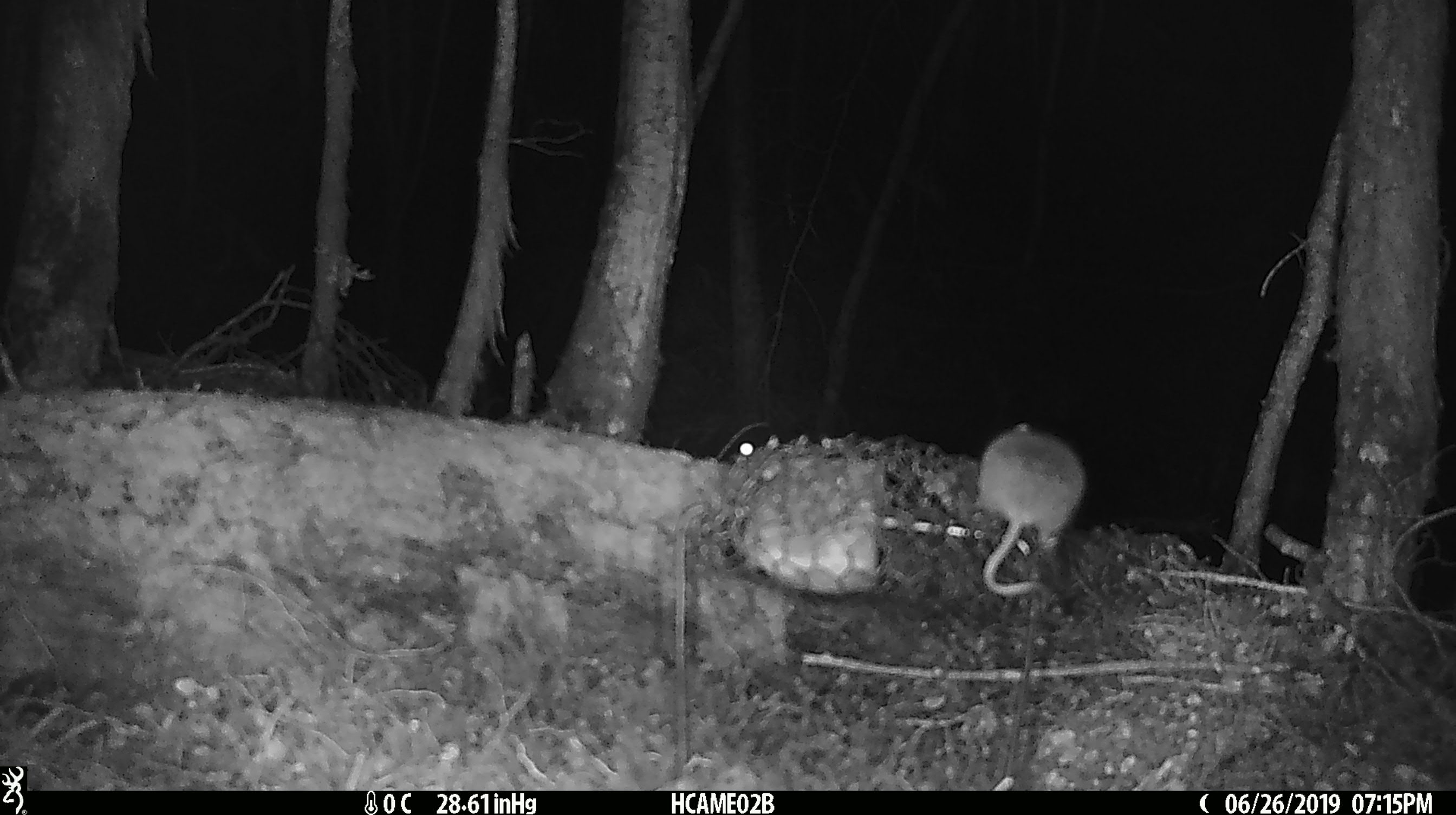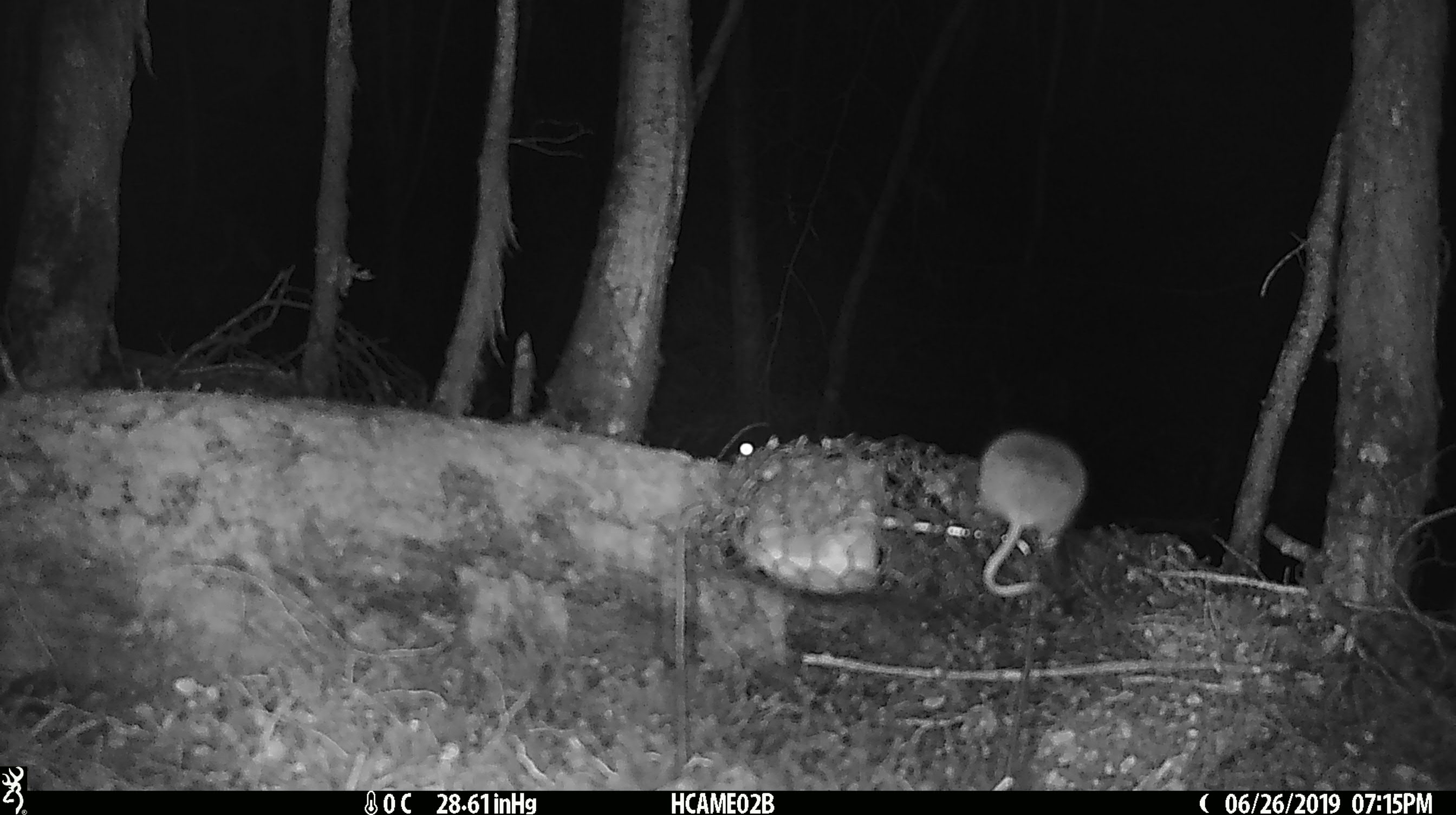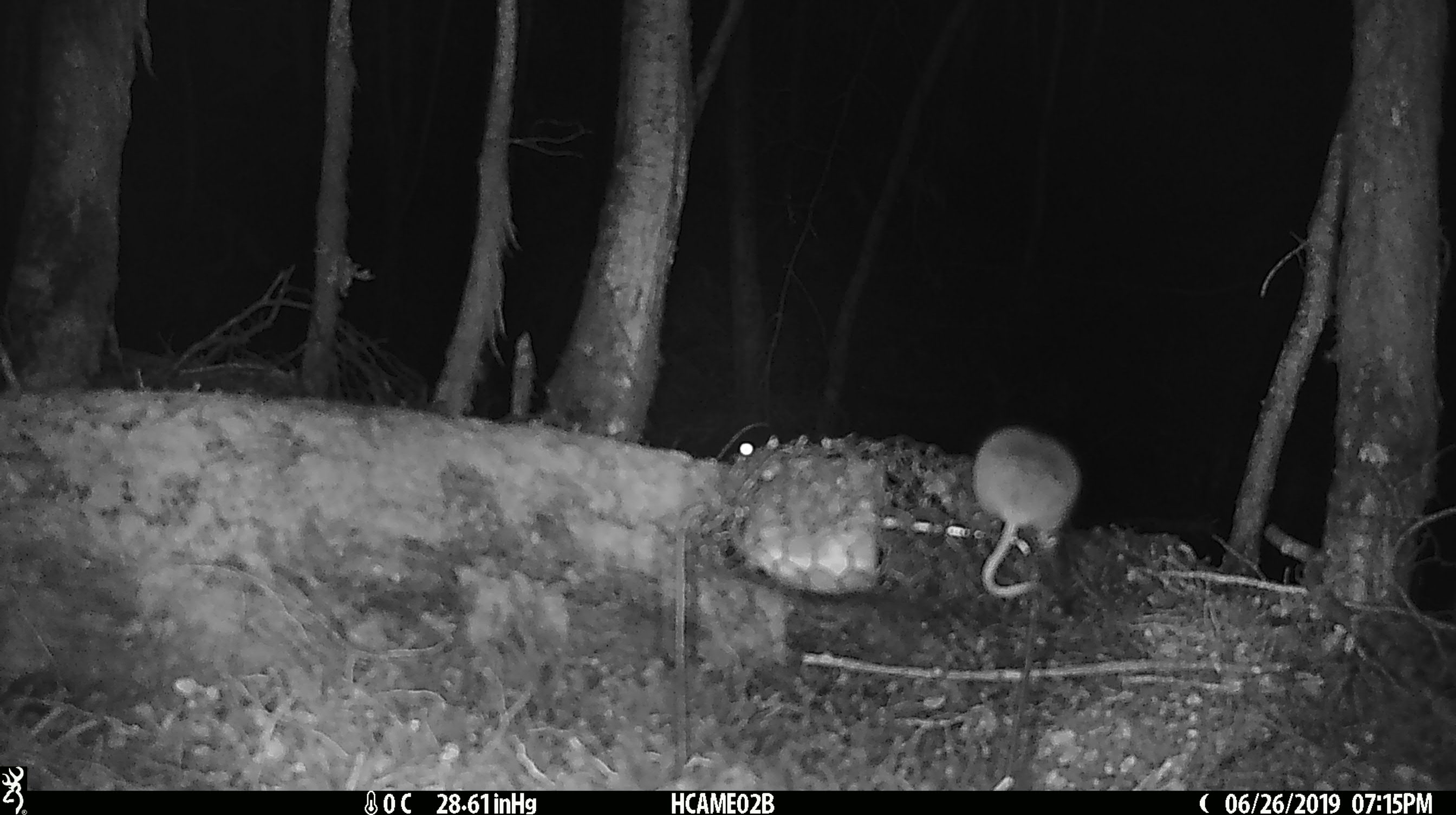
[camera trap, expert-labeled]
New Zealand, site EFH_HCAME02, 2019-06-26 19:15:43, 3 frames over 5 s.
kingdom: Animalia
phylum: Chordata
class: Mammalia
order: Rodentia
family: Muridae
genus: Mus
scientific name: Mus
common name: mouse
Mouse (Mus).